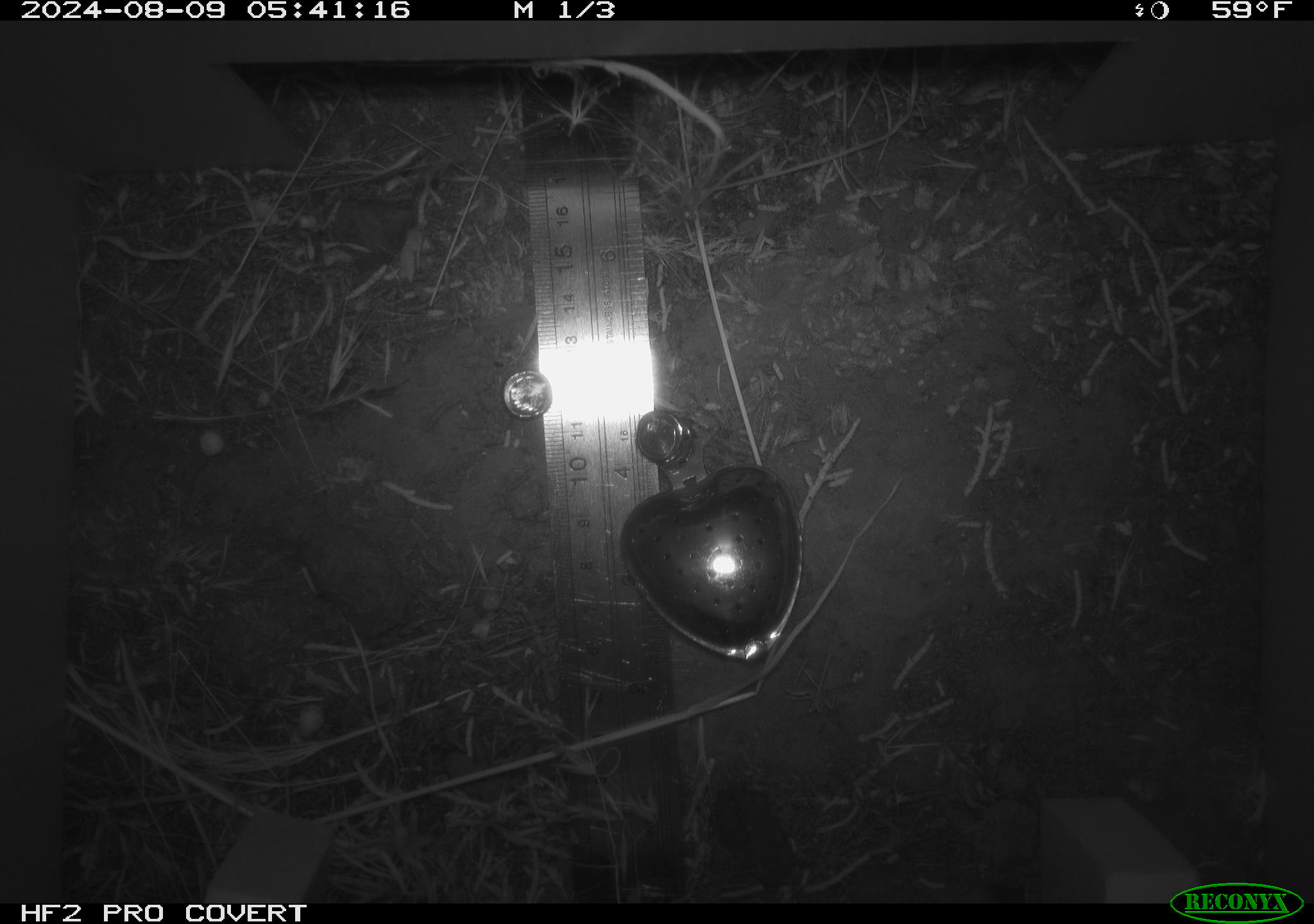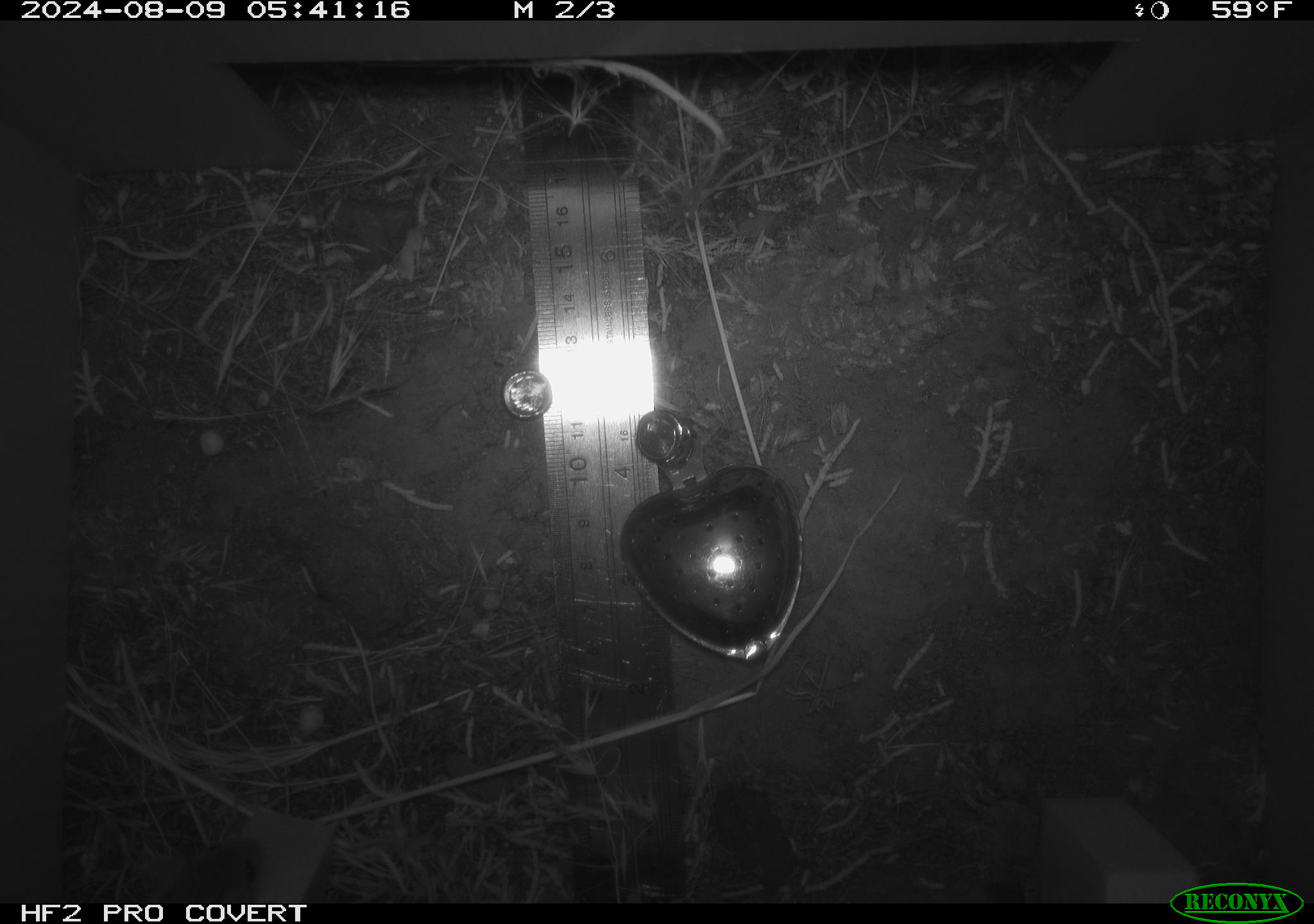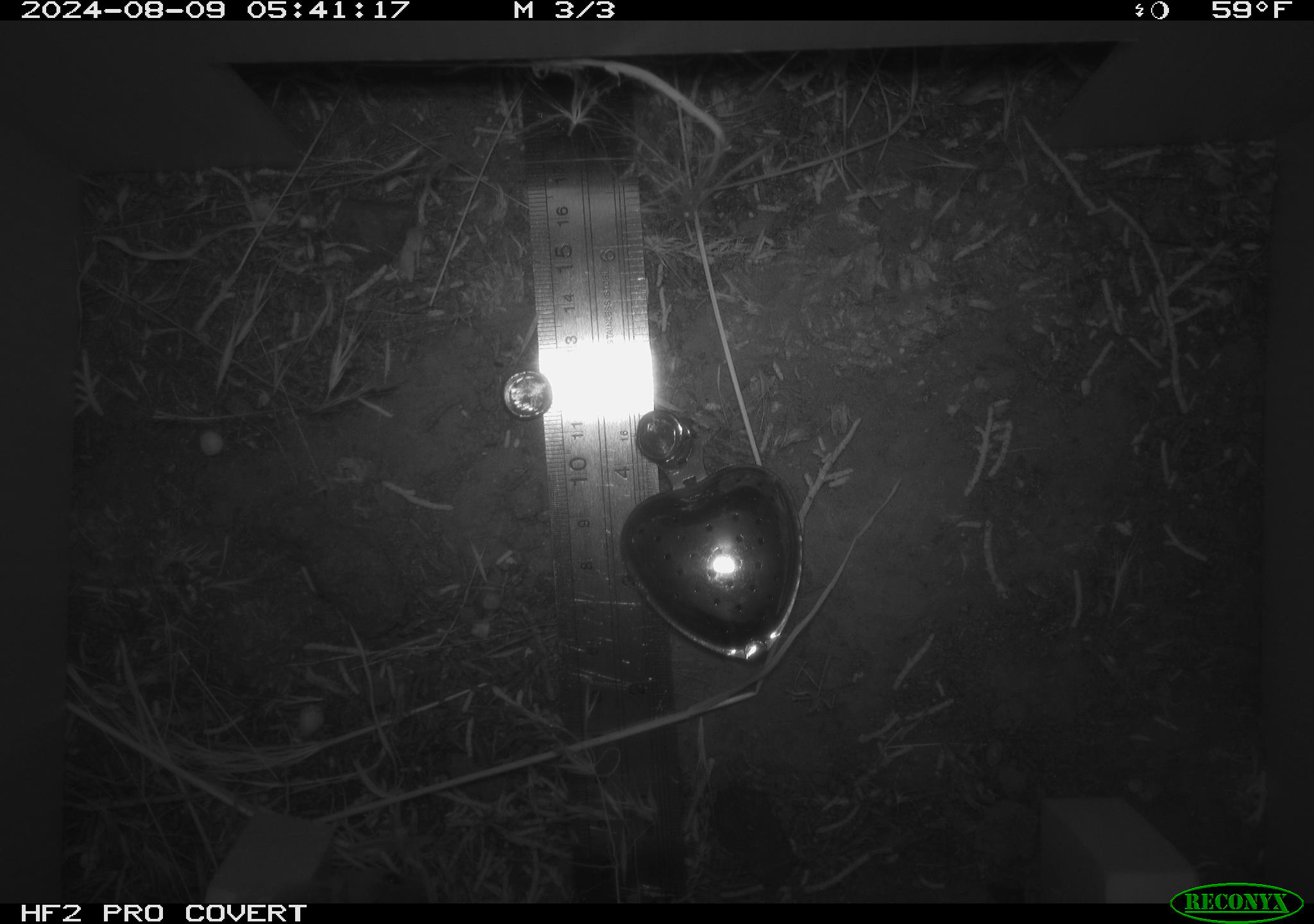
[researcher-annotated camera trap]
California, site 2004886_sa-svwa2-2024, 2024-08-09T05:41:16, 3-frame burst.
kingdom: Animalia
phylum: Chordata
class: Mammalia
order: Rodentia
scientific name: Rodentia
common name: mouse species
Mouse species (Rodentia).